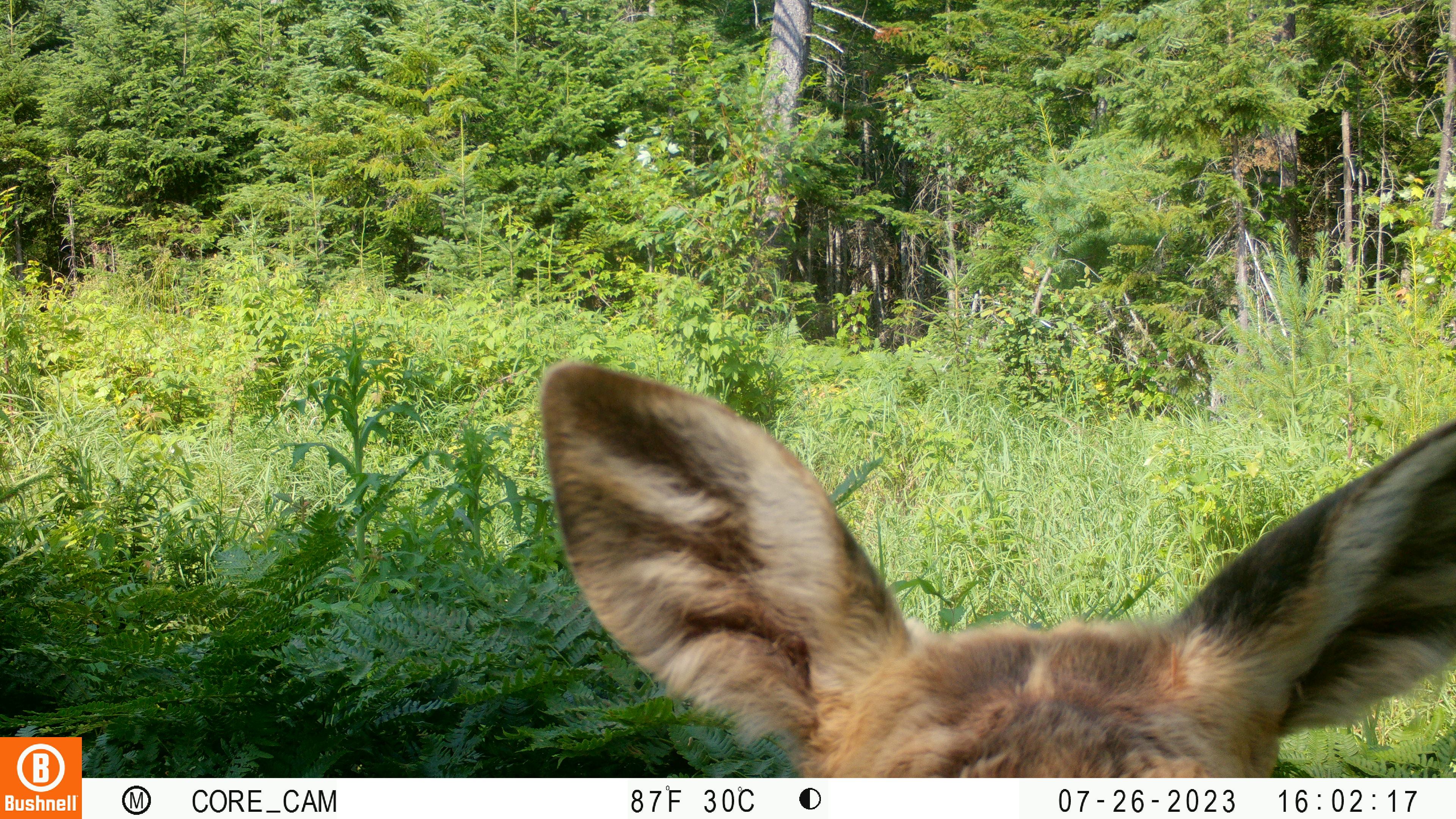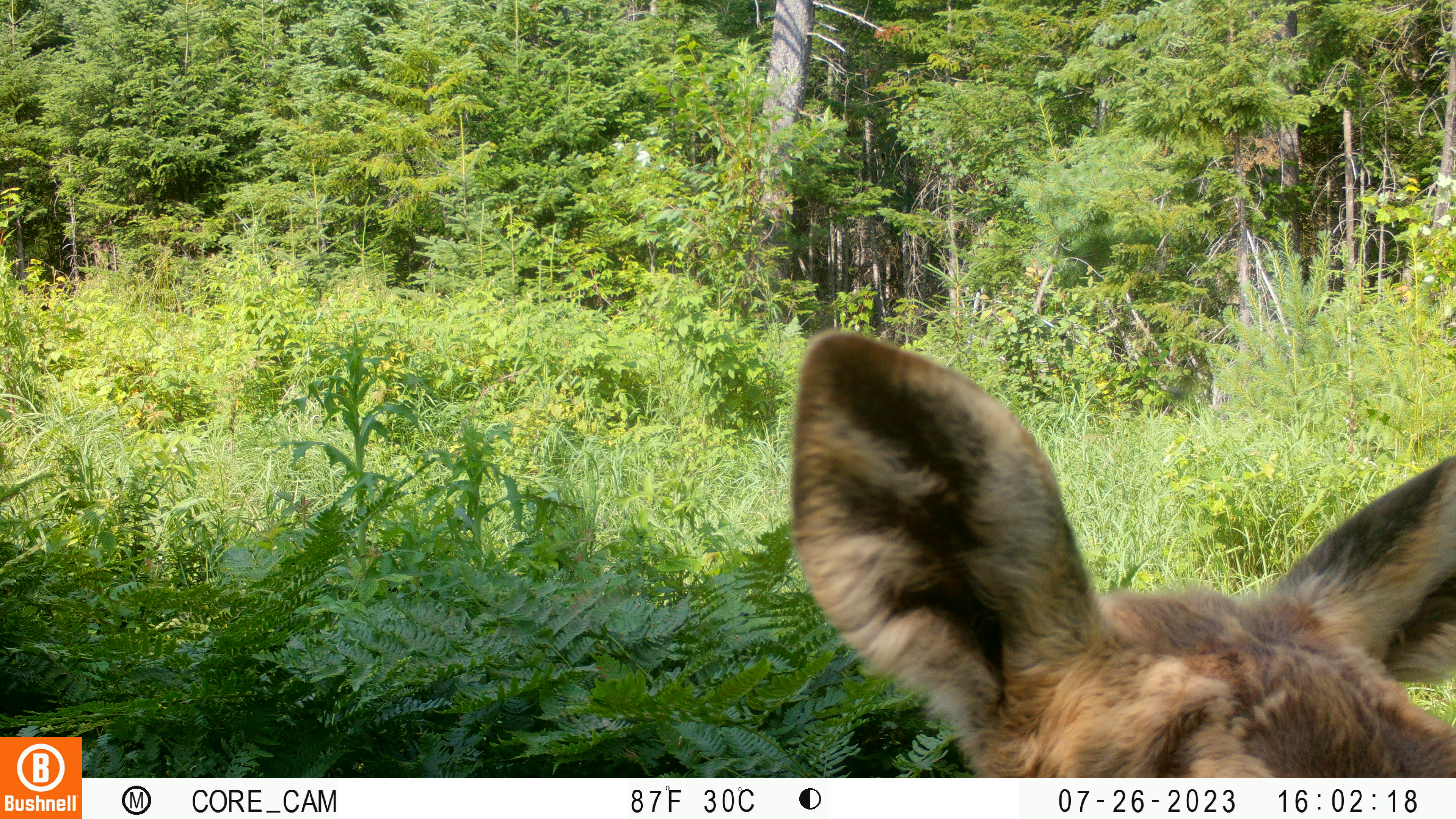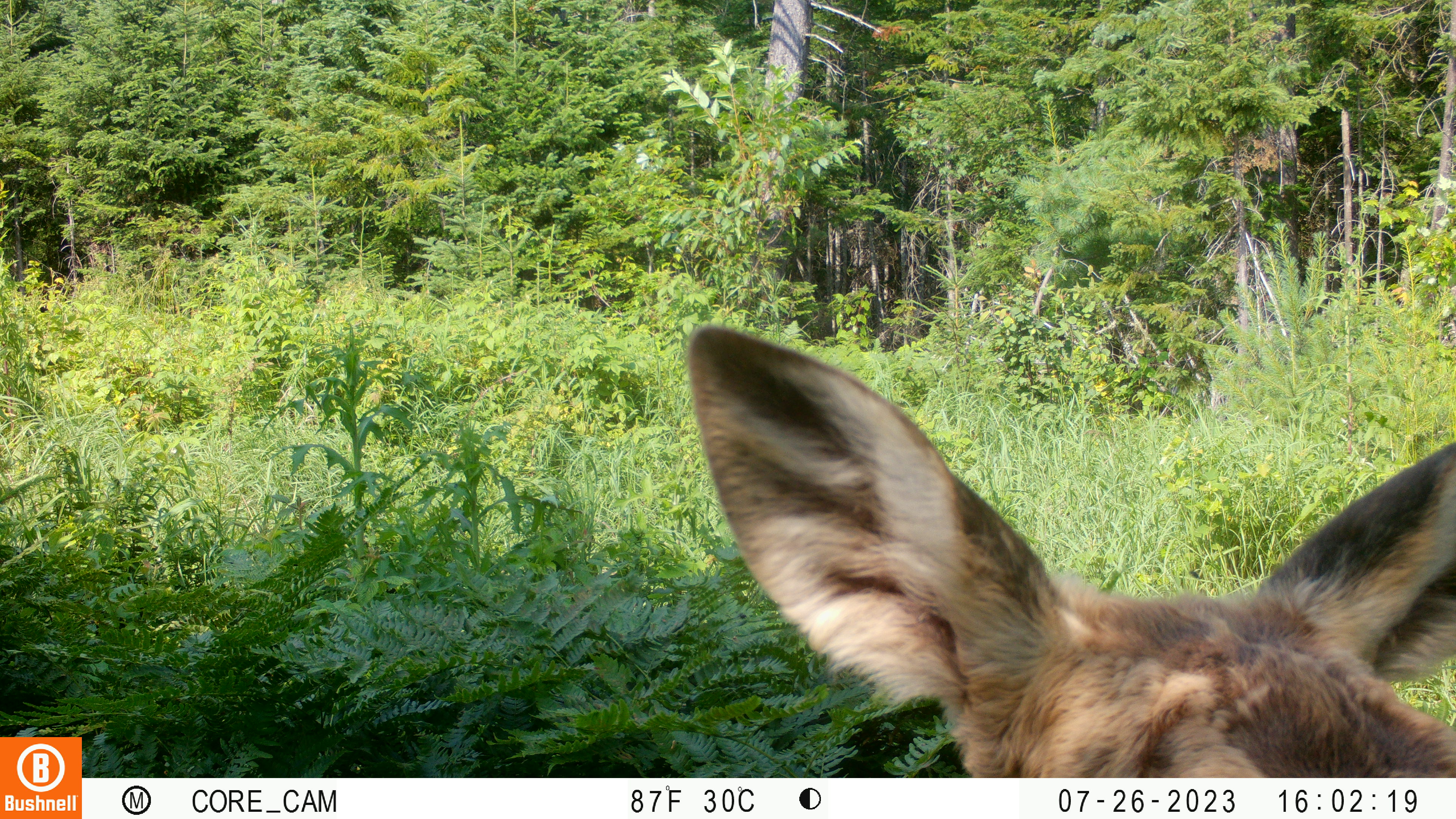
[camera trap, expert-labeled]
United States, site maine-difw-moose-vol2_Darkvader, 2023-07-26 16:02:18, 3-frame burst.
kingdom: Animalia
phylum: Chordata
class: Mammalia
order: Artiodactyla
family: Cervidae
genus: Alces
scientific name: Alces alces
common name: moose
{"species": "moose (Alces alces)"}